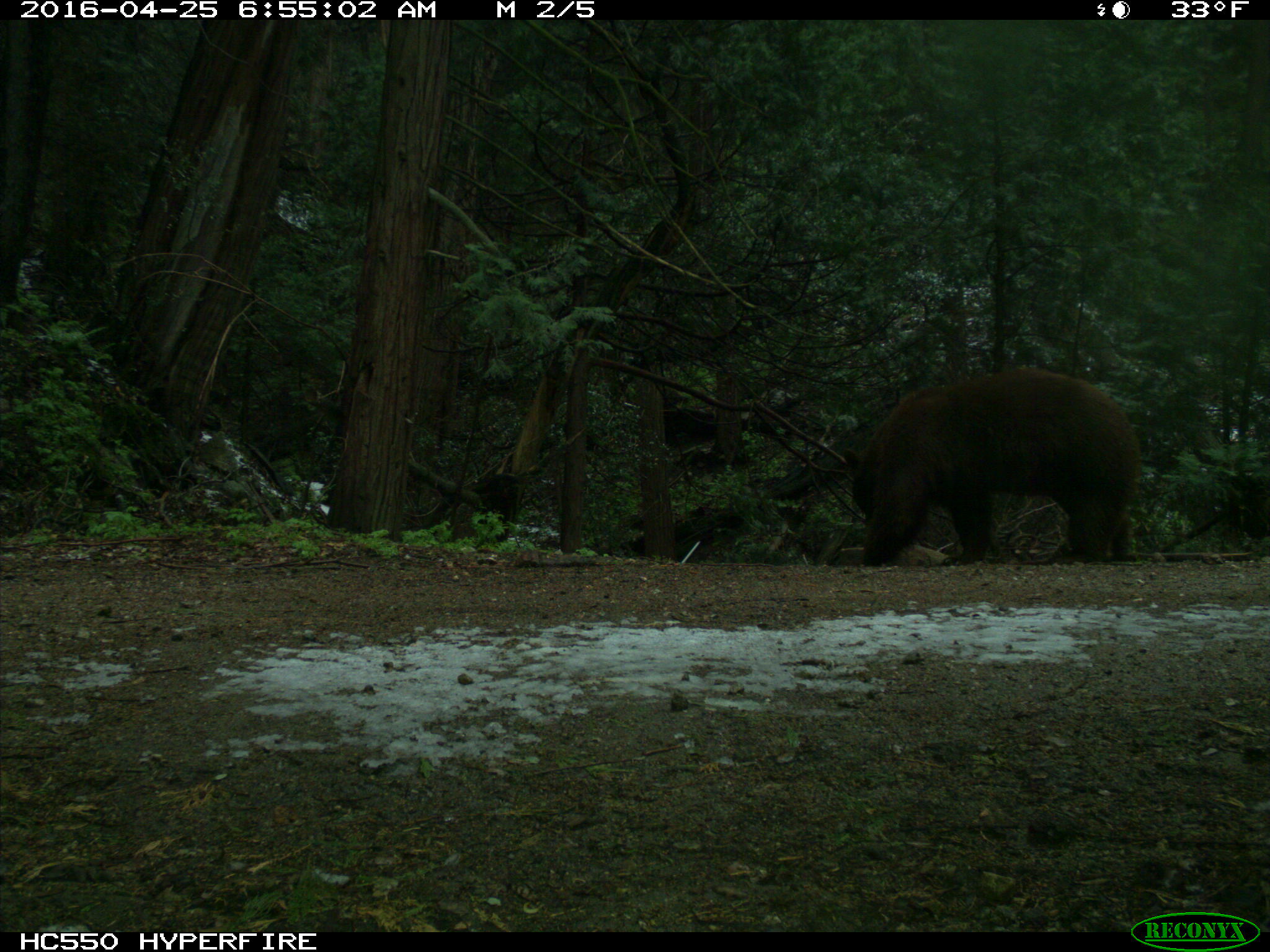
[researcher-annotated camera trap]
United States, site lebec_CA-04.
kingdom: Animalia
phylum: Chordata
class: Mammalia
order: Carnivora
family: Ursidae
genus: Ursus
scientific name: Ursus americanus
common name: american black bear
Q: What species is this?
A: Ursus americanus (american black bear).